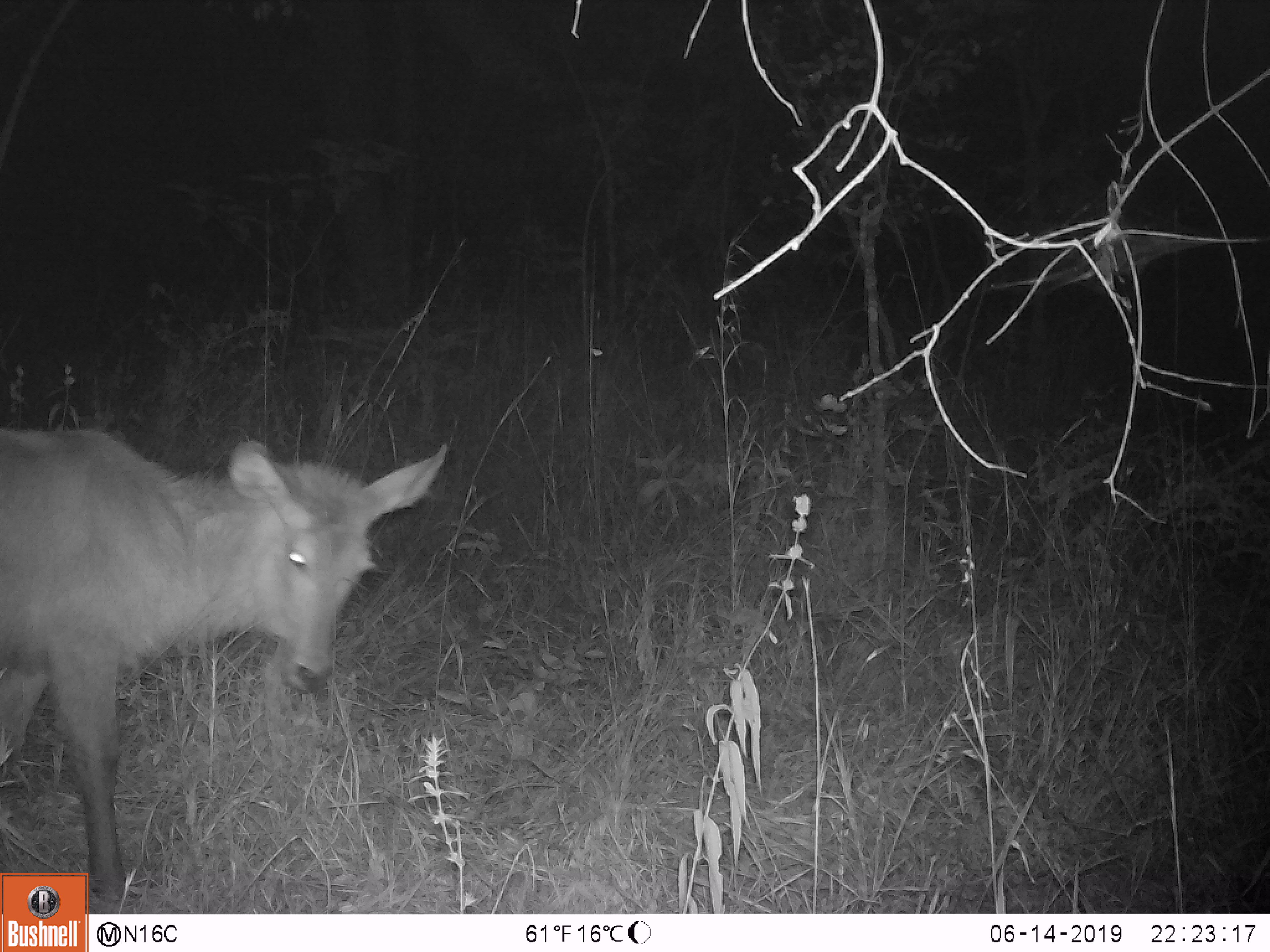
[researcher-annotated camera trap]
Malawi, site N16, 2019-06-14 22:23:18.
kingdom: Animalia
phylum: Chordata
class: Mammalia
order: Artiodactyla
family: Bovidae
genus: Kobus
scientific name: Kobus ellipsiprymnus ellipsiprymnus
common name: common waterbuck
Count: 1.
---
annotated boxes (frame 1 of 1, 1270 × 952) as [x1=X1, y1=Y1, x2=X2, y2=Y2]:
common waterbuck: [x1=2, y1=415, x2=453, y2=864]